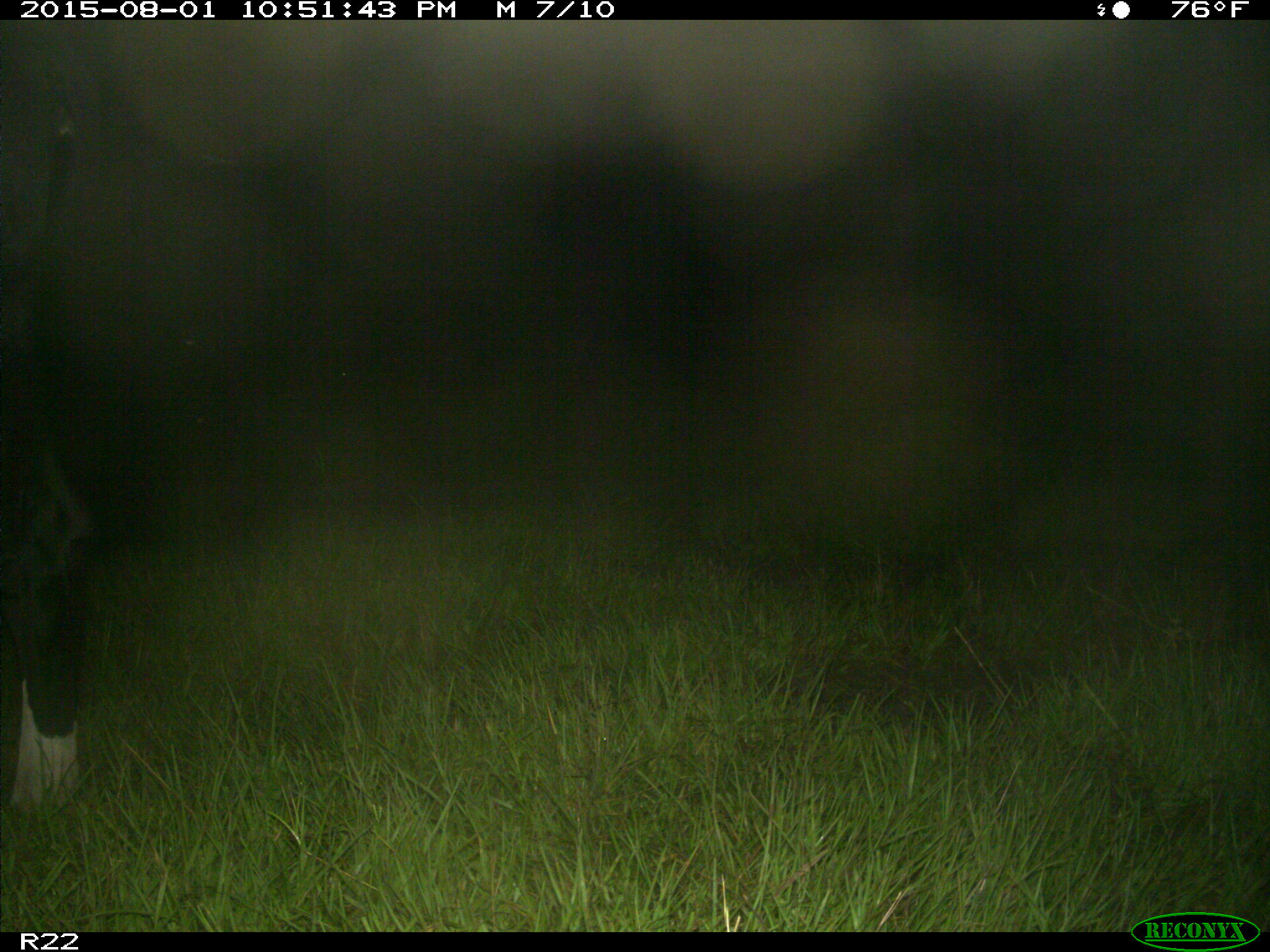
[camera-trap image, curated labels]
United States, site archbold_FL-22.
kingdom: Animalia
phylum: Chordata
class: Mammalia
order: Artiodactyla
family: Bovidae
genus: Bos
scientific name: Bos taurus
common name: domestic cow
Bos taurus (domestic cow).